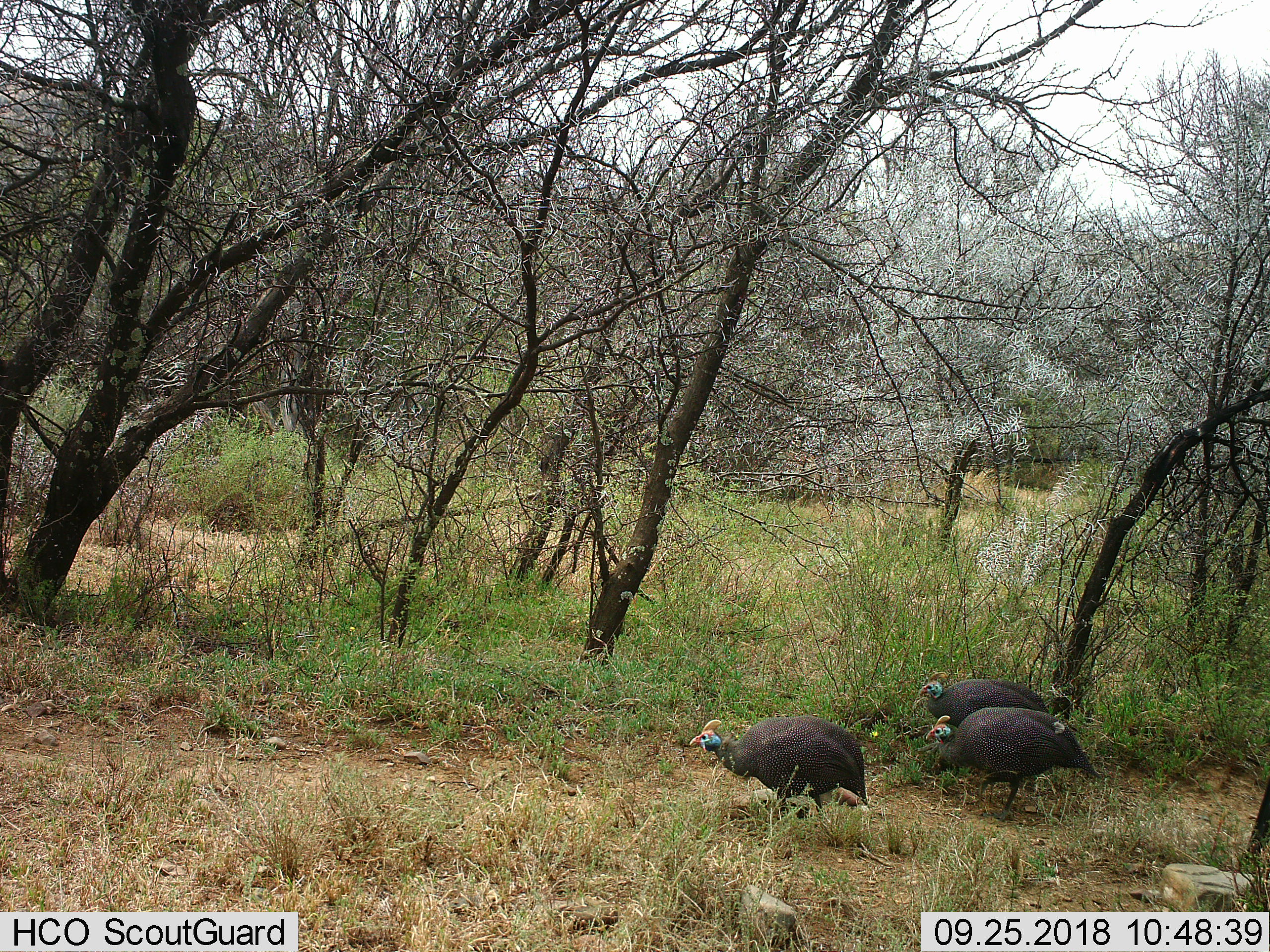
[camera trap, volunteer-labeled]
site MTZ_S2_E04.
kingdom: Animalia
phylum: Chordata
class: Aves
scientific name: Aves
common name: bird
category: birdother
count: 3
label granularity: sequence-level